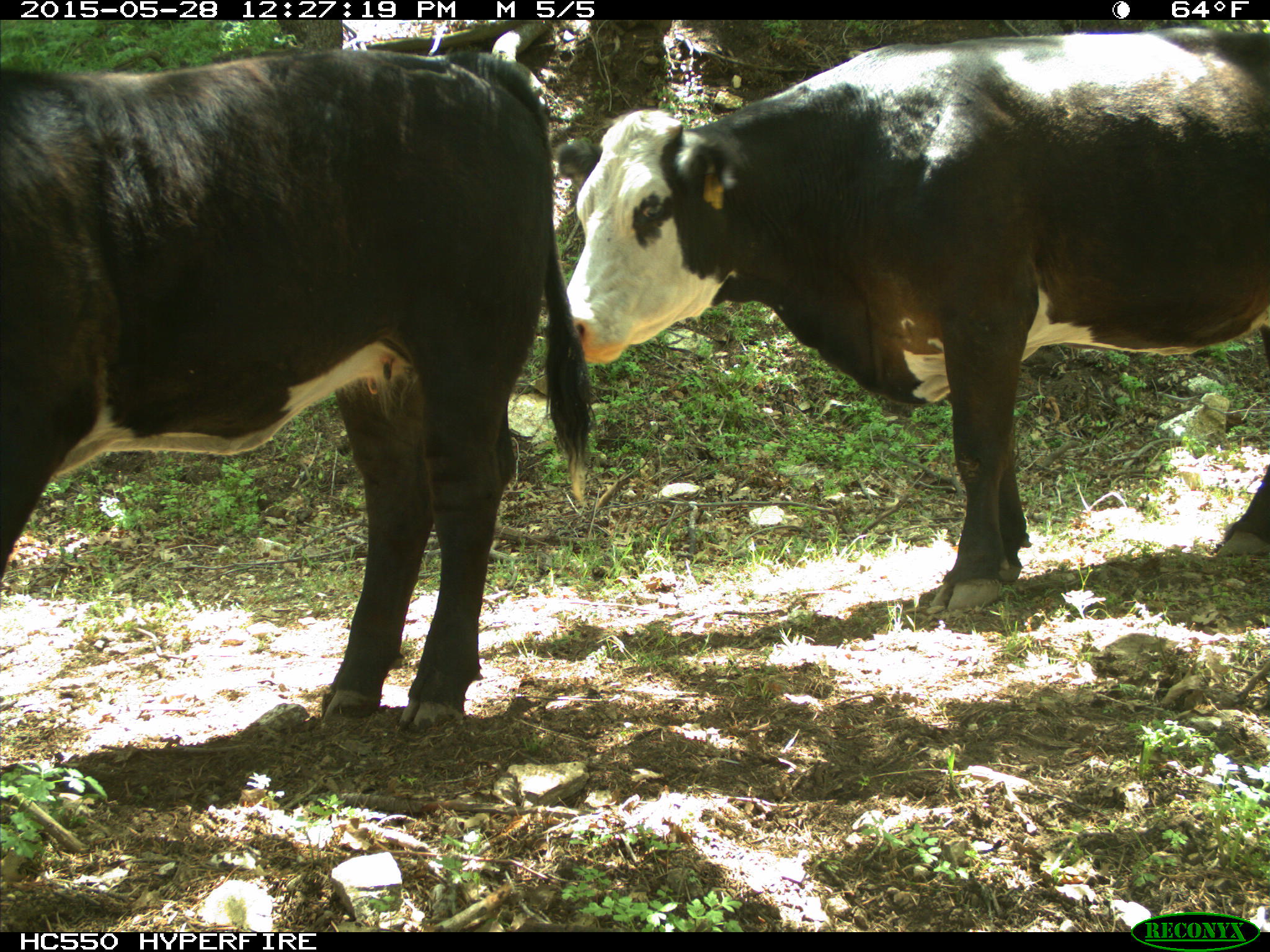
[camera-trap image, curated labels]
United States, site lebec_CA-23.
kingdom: Animalia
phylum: Chordata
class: Mammalia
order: Artiodactyla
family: Bovidae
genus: Bos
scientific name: Bos taurus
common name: domestic cow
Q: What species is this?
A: Bos taurus (domestic cow).